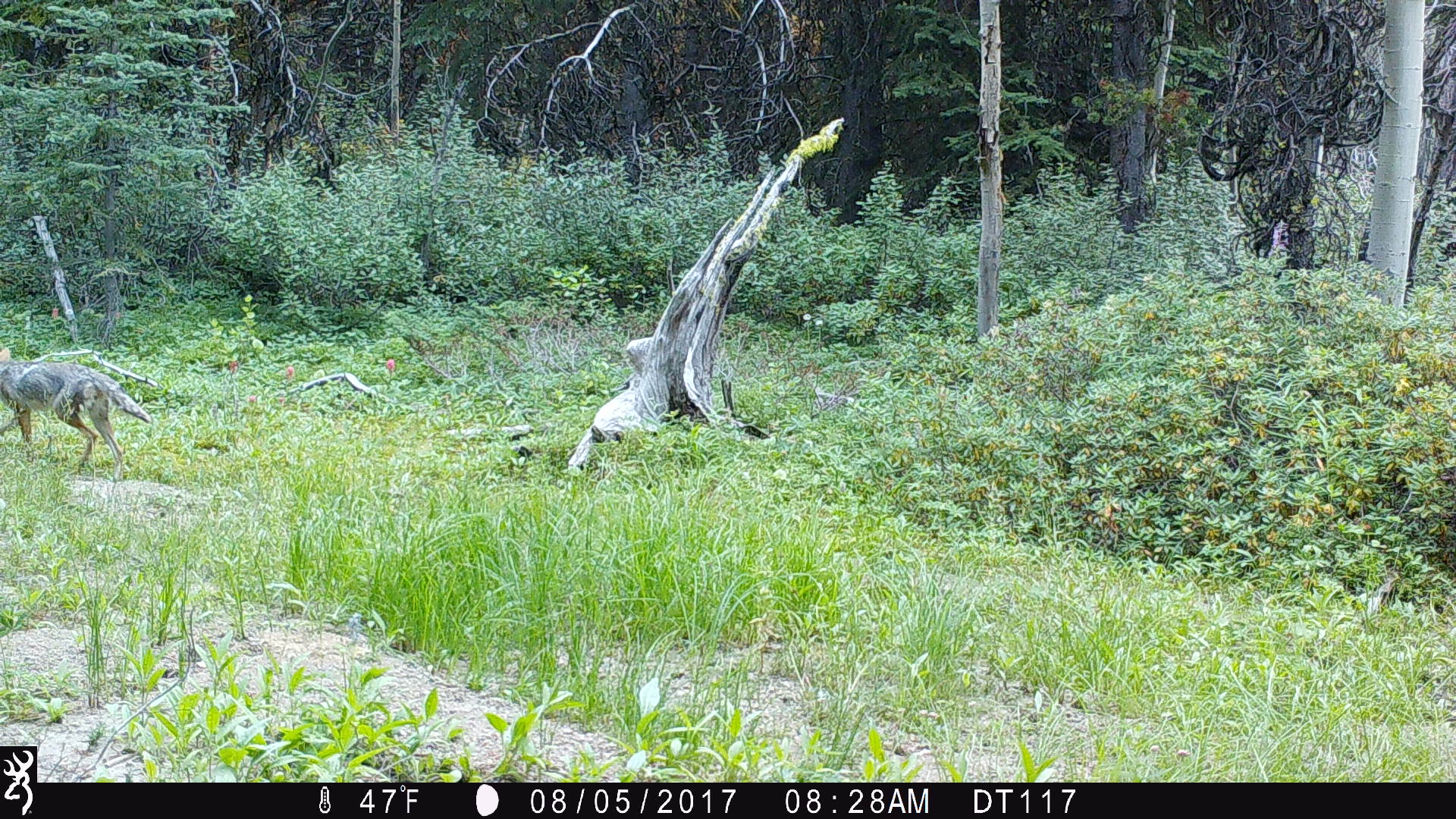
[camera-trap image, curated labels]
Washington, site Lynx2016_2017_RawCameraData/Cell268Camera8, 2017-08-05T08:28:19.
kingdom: Animalia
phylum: Chordata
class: Mammalia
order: Carnivora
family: Canidae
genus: Canis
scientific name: Canis latrans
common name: coyote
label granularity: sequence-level